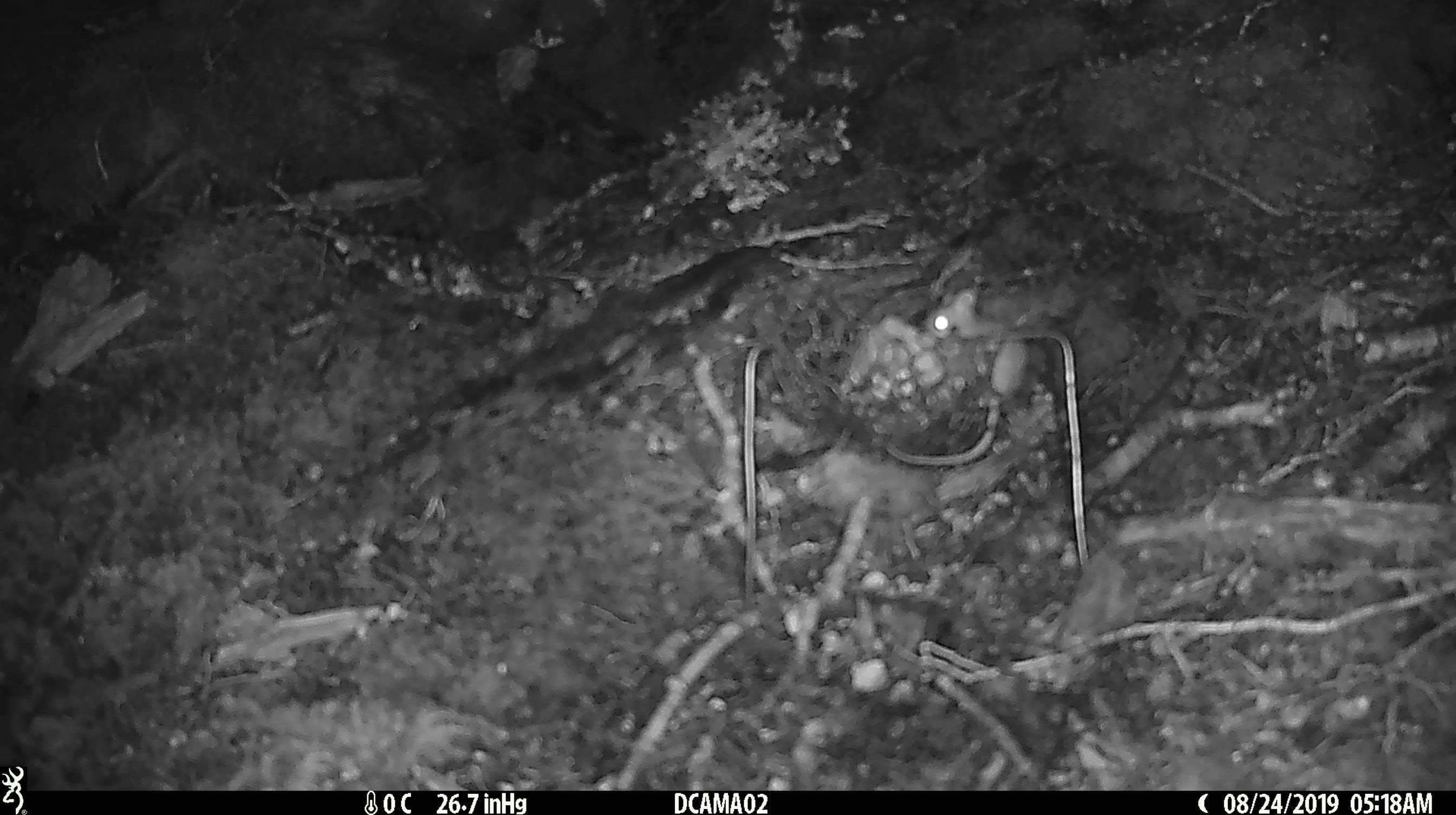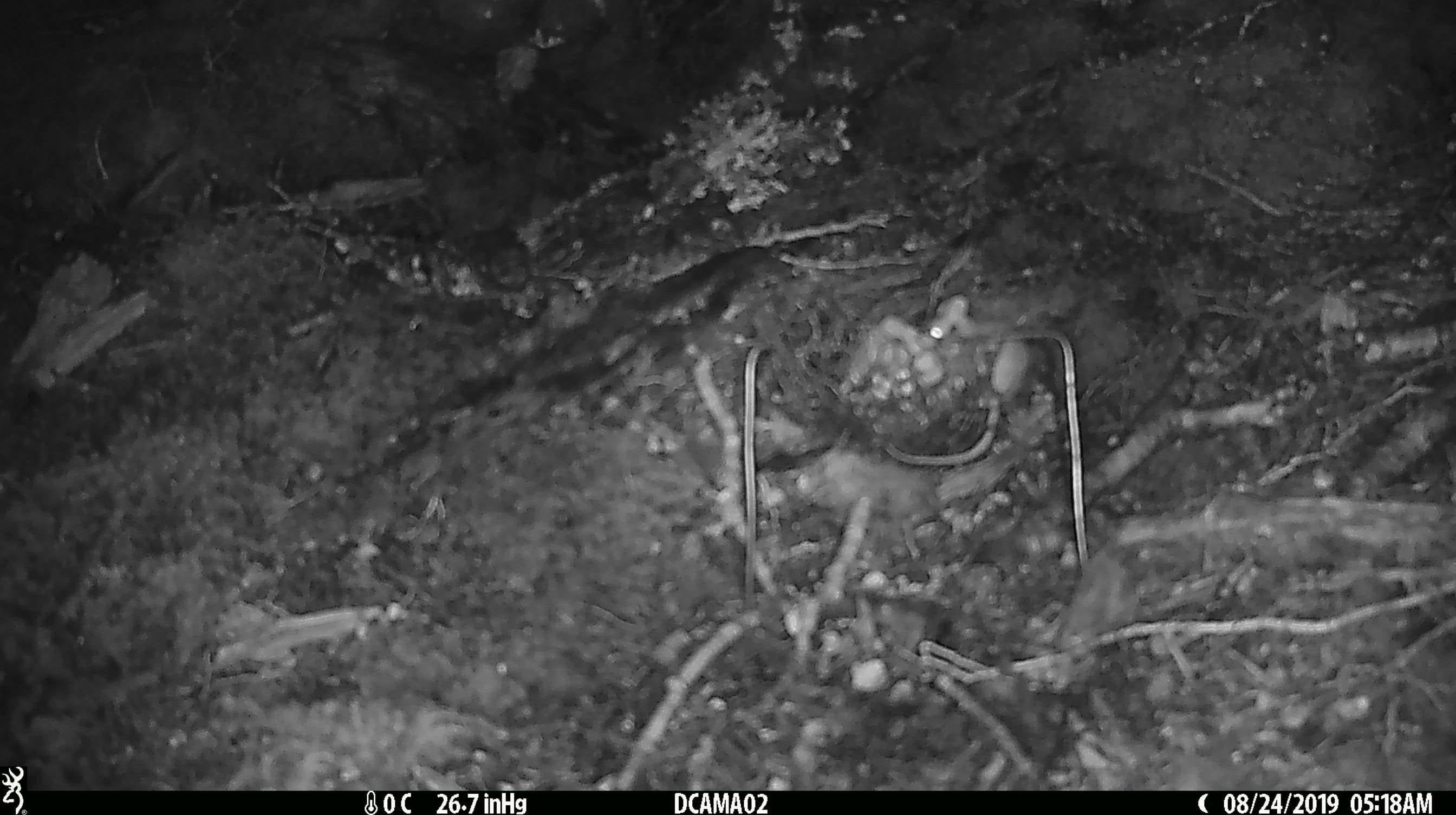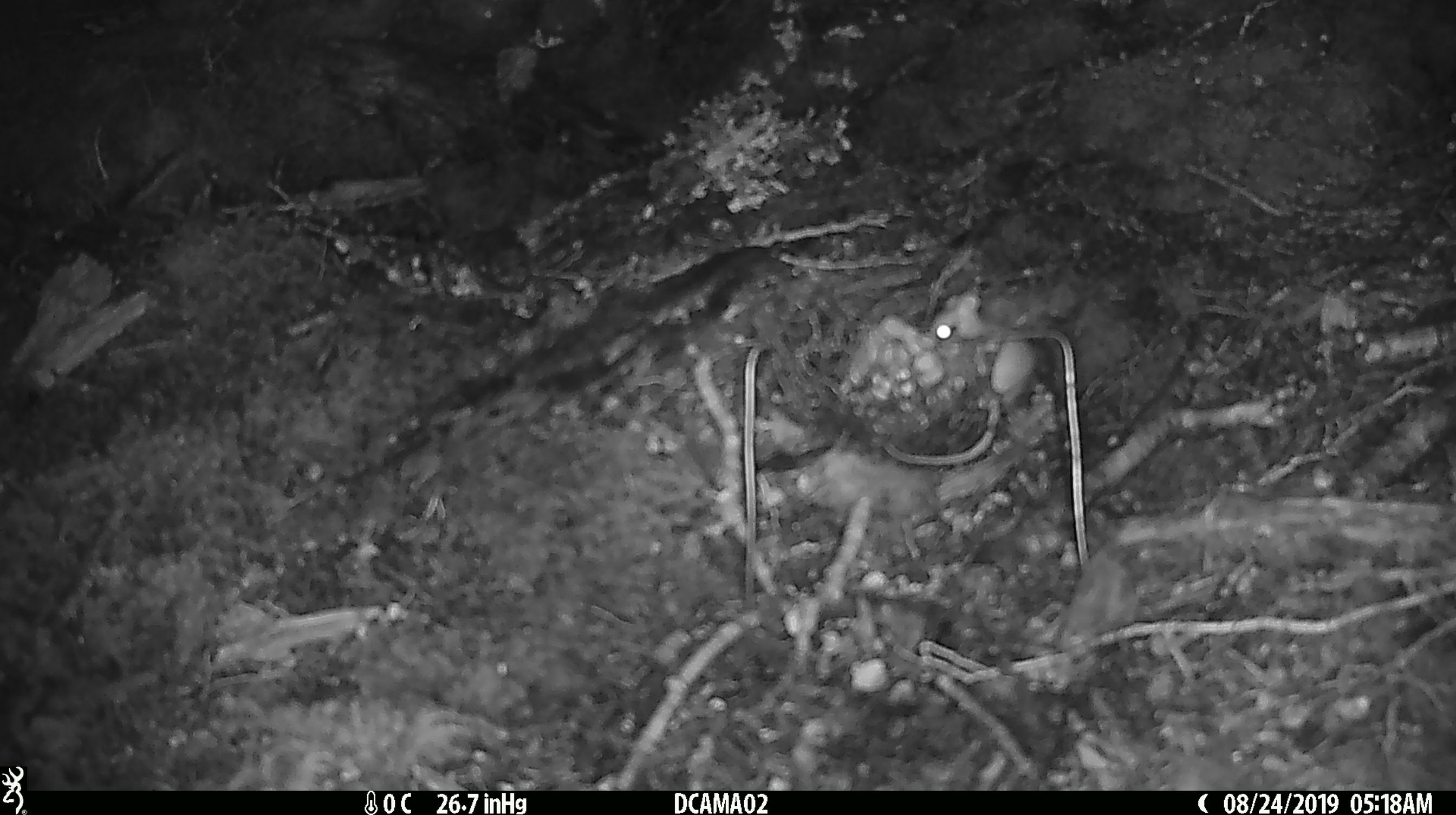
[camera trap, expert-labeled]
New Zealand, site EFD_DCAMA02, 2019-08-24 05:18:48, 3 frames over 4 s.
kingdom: Animalia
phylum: Chordata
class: Mammalia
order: Rodentia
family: Muridae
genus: Mus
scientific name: Mus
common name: mouse